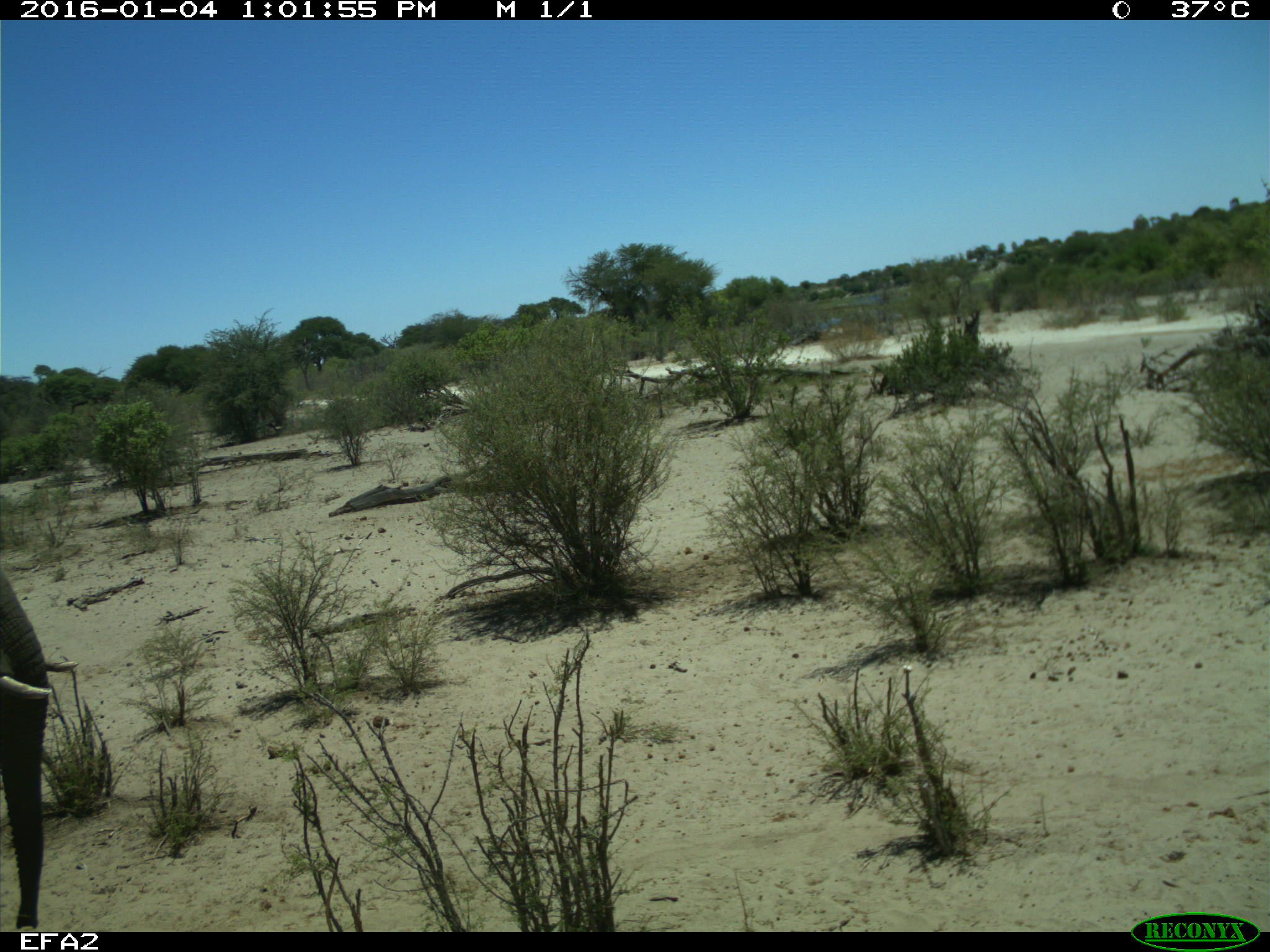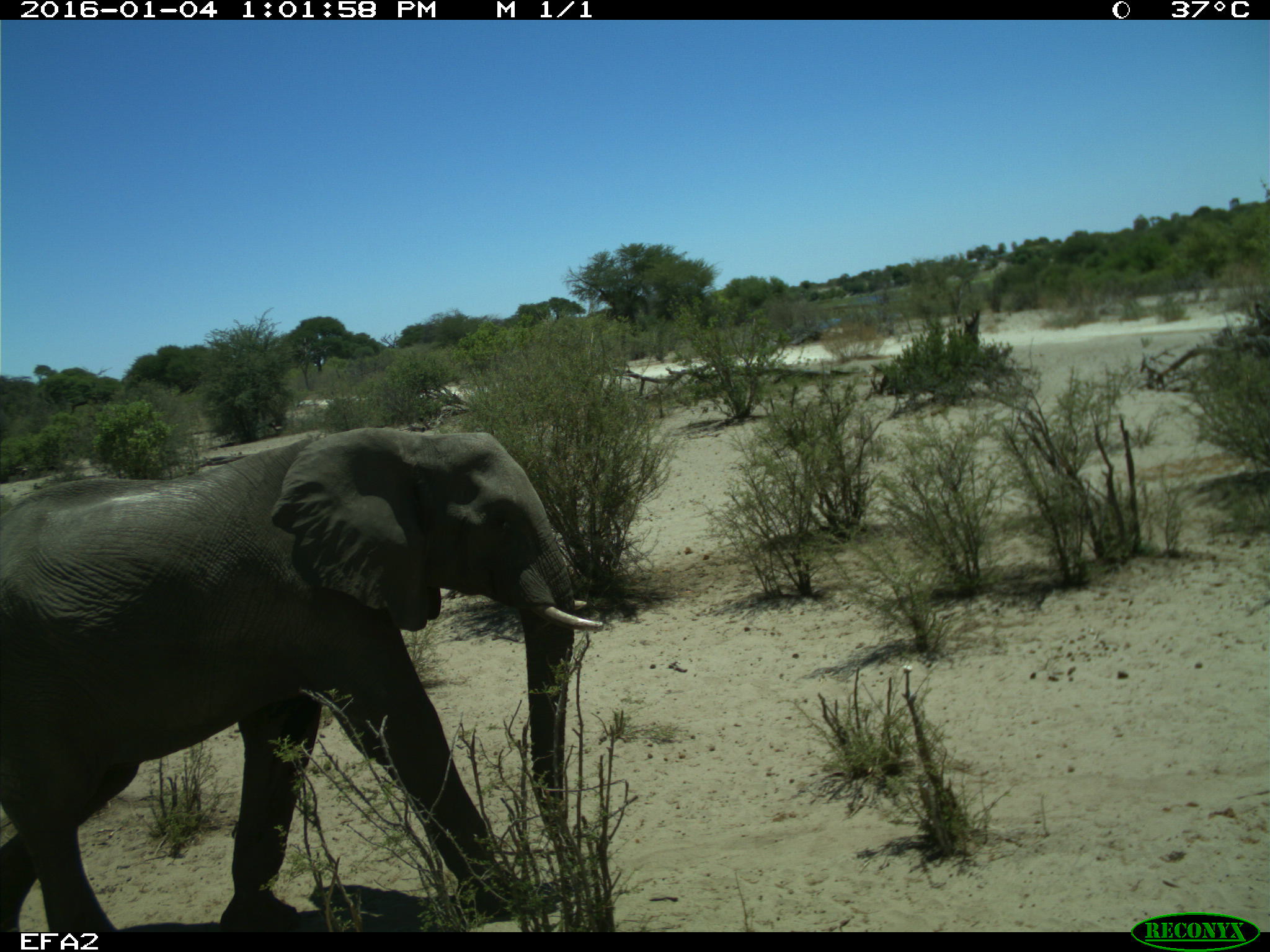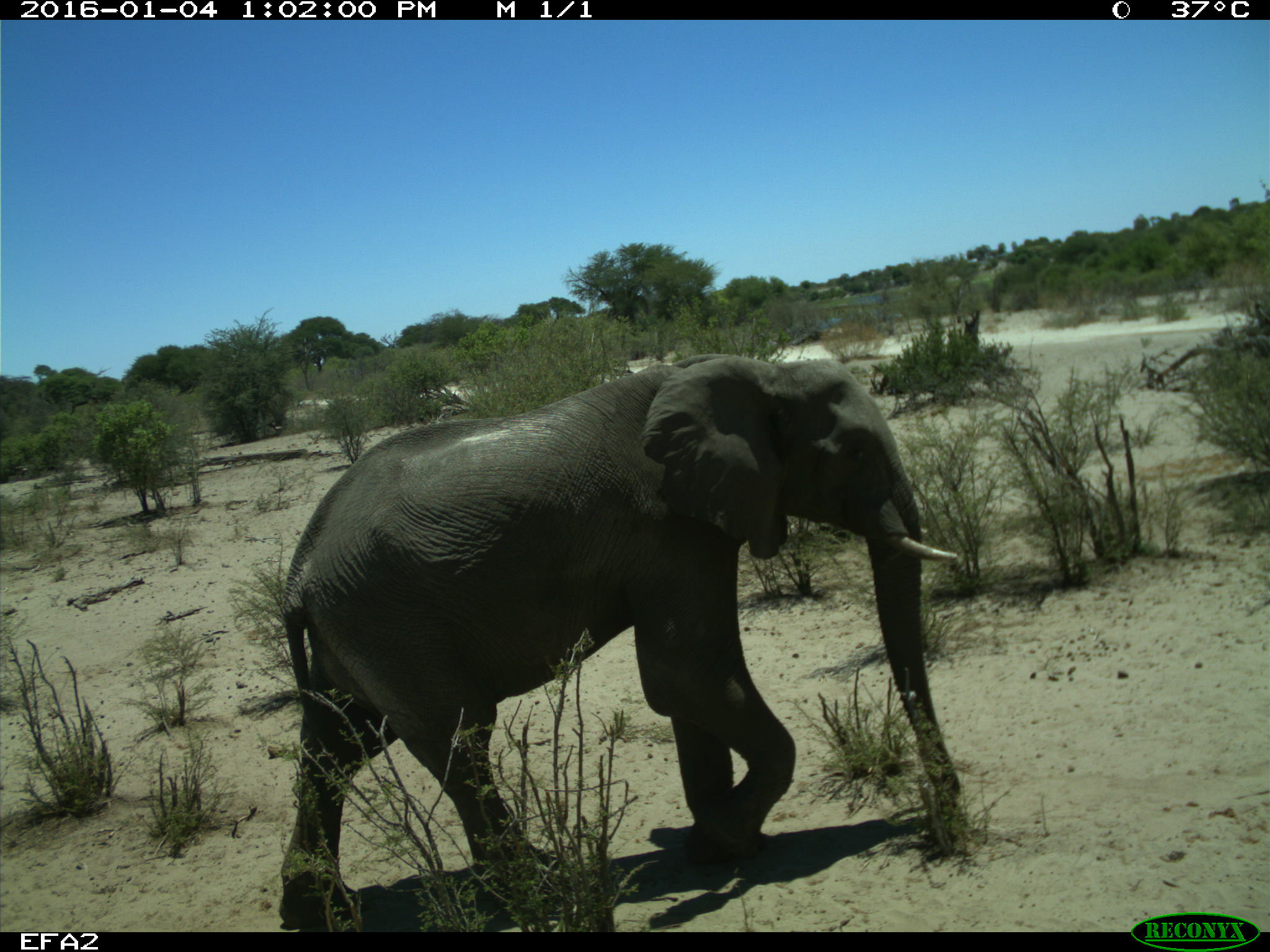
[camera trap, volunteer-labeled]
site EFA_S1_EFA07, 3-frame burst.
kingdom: Animalia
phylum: Chordata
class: Mammalia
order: Proboscidea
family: Elephantidae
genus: Loxodonta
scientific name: Loxodonta africana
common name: african bush elephant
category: elephant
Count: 1.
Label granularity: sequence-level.